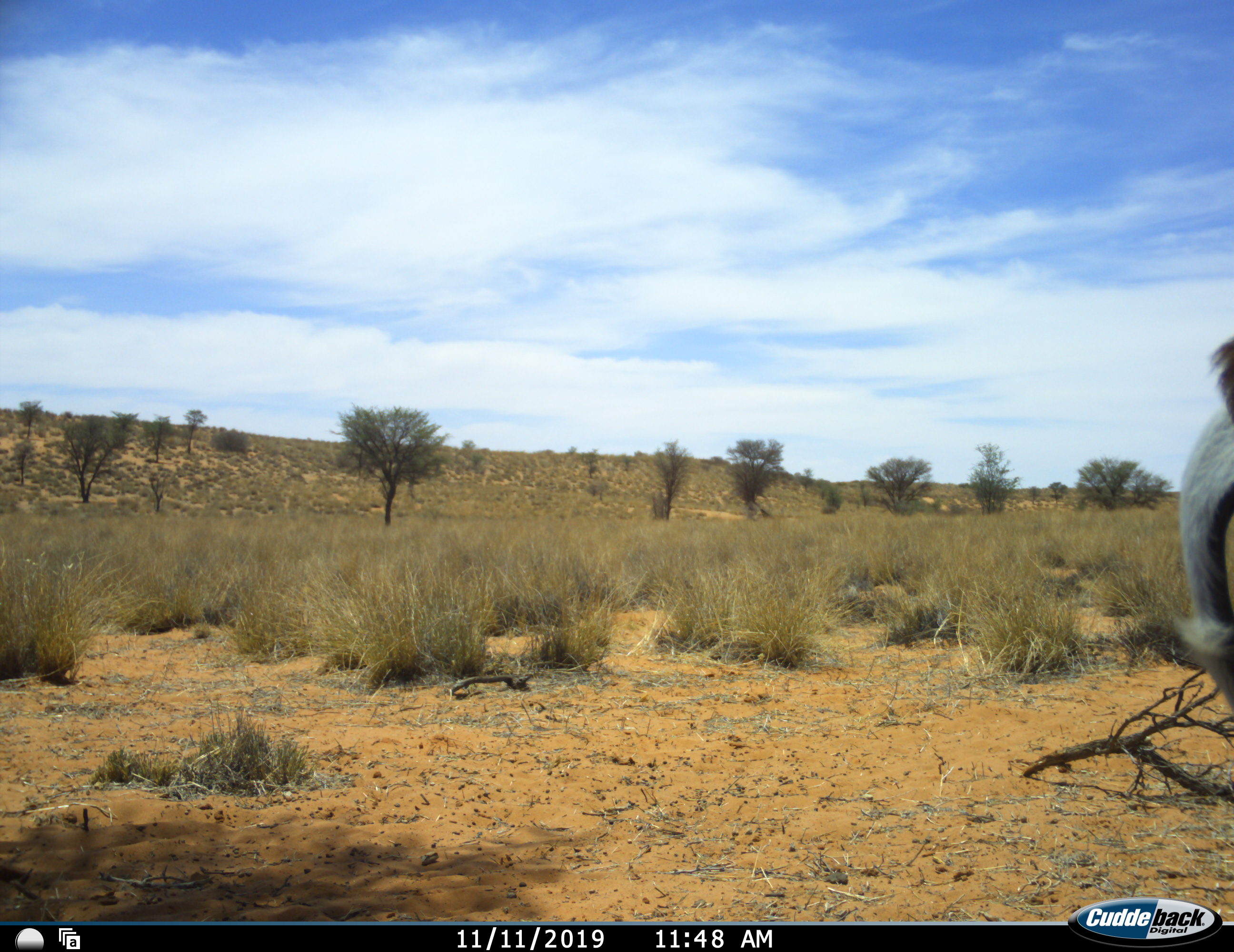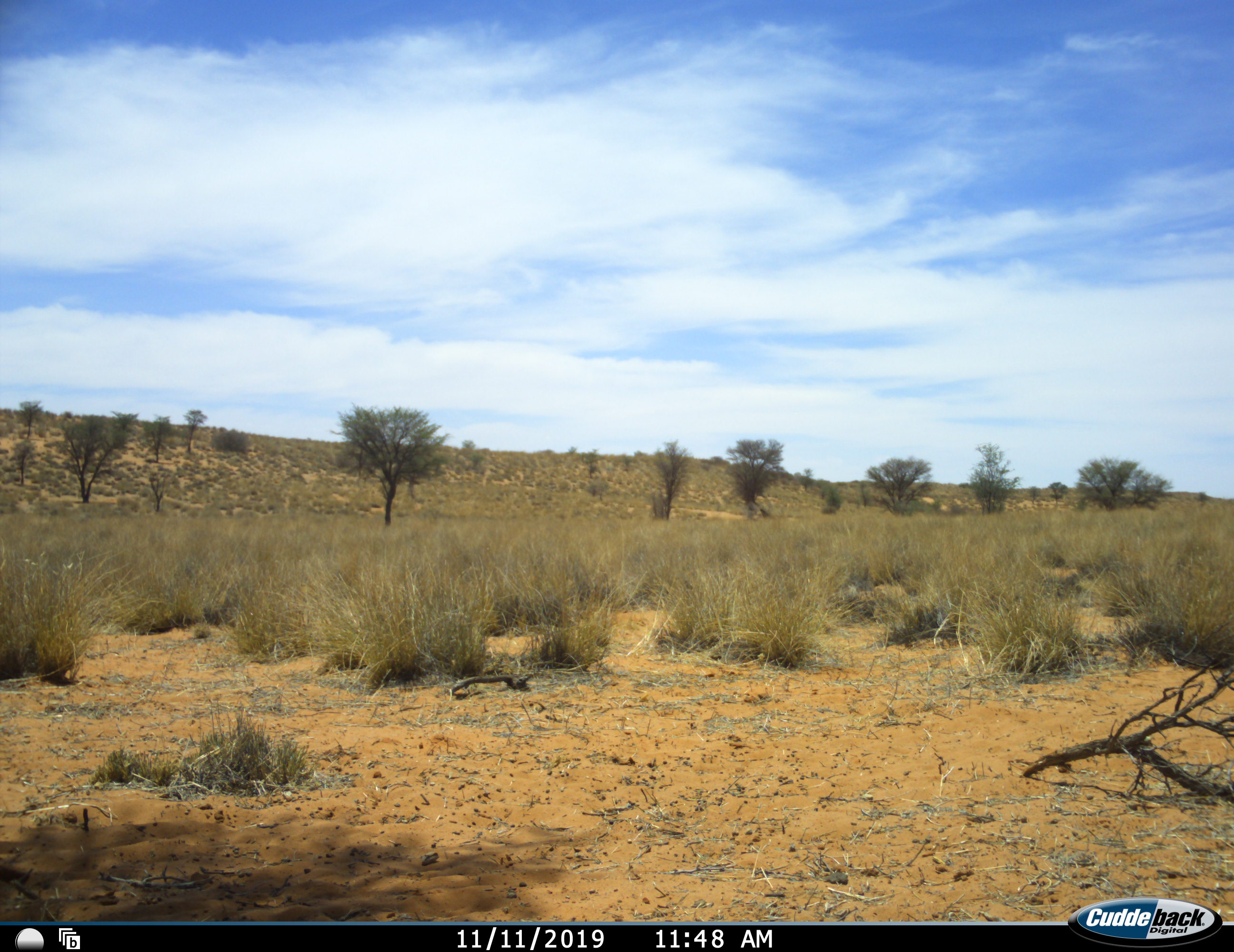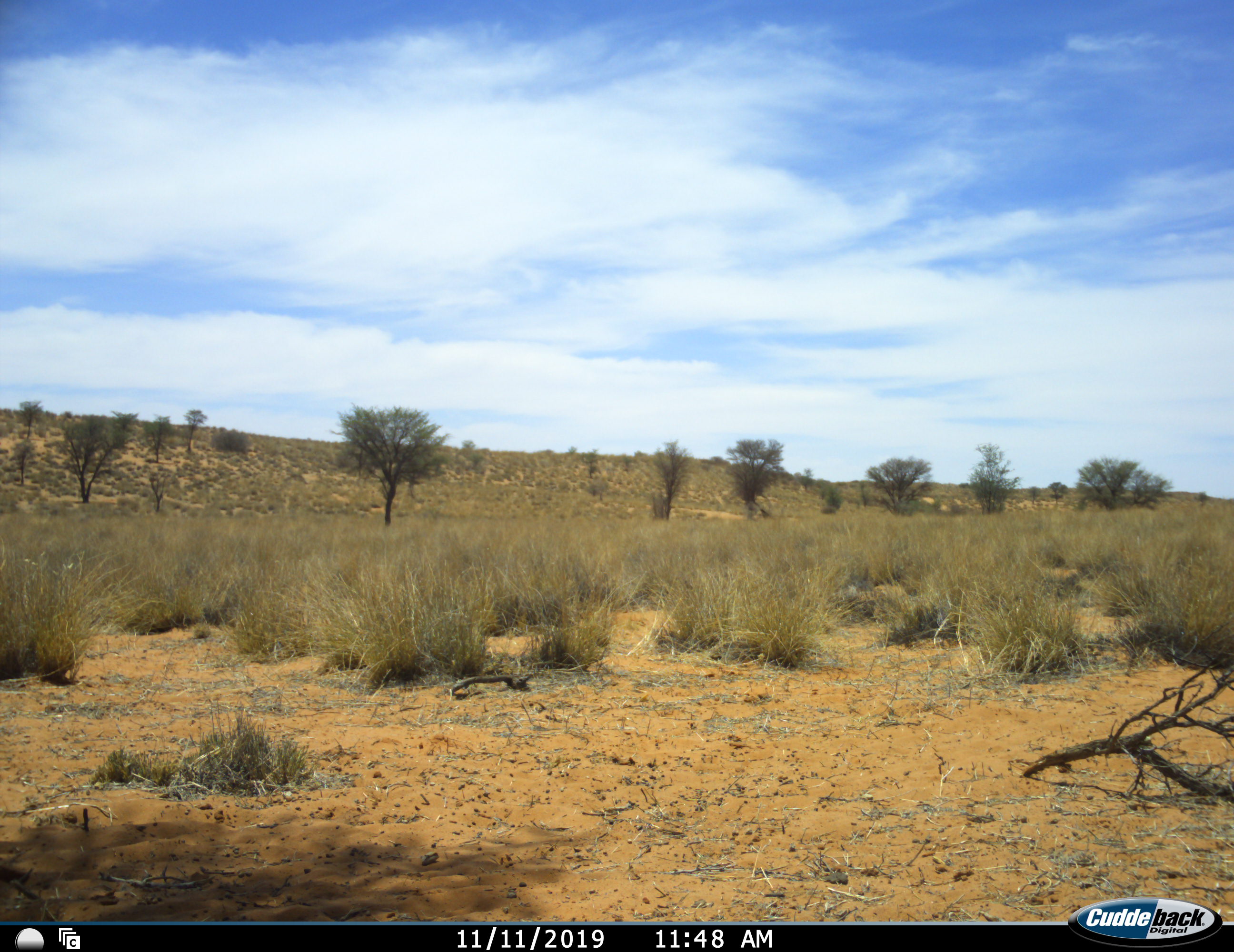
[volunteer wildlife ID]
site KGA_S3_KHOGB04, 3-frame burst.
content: unidentified animal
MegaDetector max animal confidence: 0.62